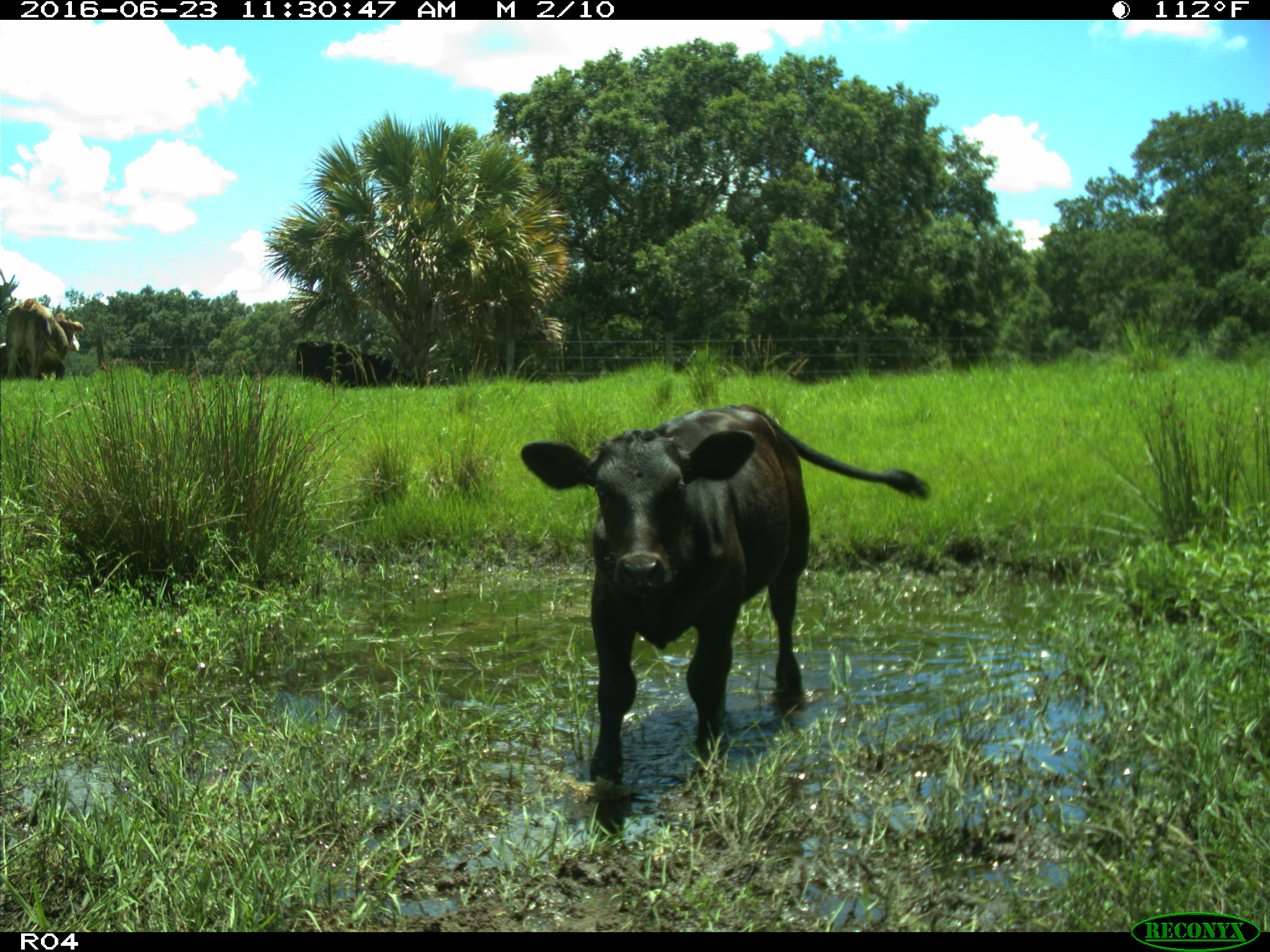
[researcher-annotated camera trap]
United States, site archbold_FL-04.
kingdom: Animalia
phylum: Chordata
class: Mammalia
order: Artiodactyla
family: Bovidae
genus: Bos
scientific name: Bos taurus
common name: domestic cow